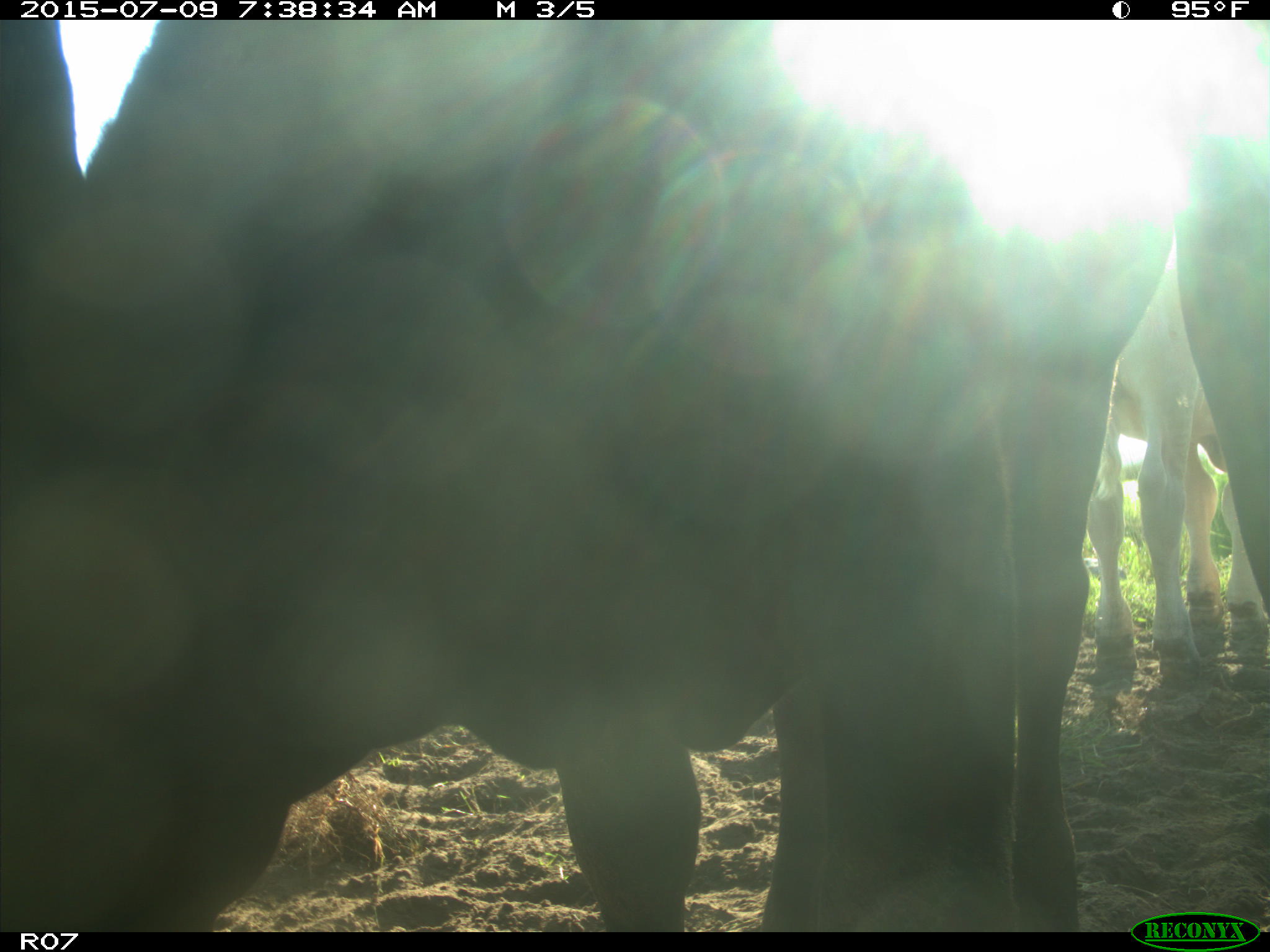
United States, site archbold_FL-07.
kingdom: Animalia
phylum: Chordata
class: Mammalia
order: Artiodactyla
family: Bovidae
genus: Bos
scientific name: Bos taurus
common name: domestic cow